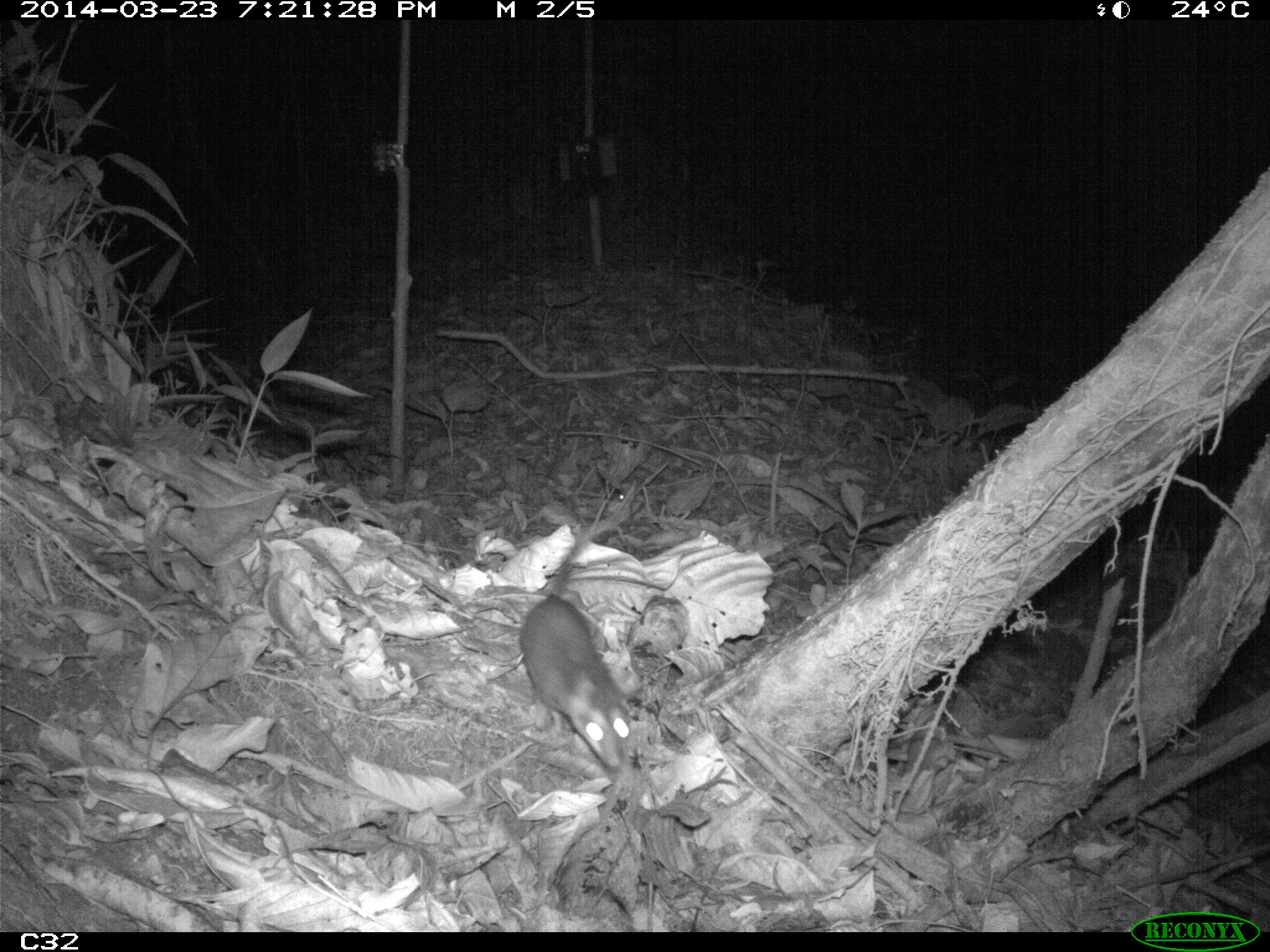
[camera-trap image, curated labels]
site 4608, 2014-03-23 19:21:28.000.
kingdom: Animalia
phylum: Chordata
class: Mammalia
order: Didelphimorphia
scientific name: Didelphimorphia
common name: opossum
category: unknown opossum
Unknown opossum (opossum) (Didelphimorphia), count 1, age adult.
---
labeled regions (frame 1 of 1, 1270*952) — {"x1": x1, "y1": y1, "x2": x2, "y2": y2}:
unknown opossum: {"x1": 519, "y1": 529, "x2": 631, "y2": 768}